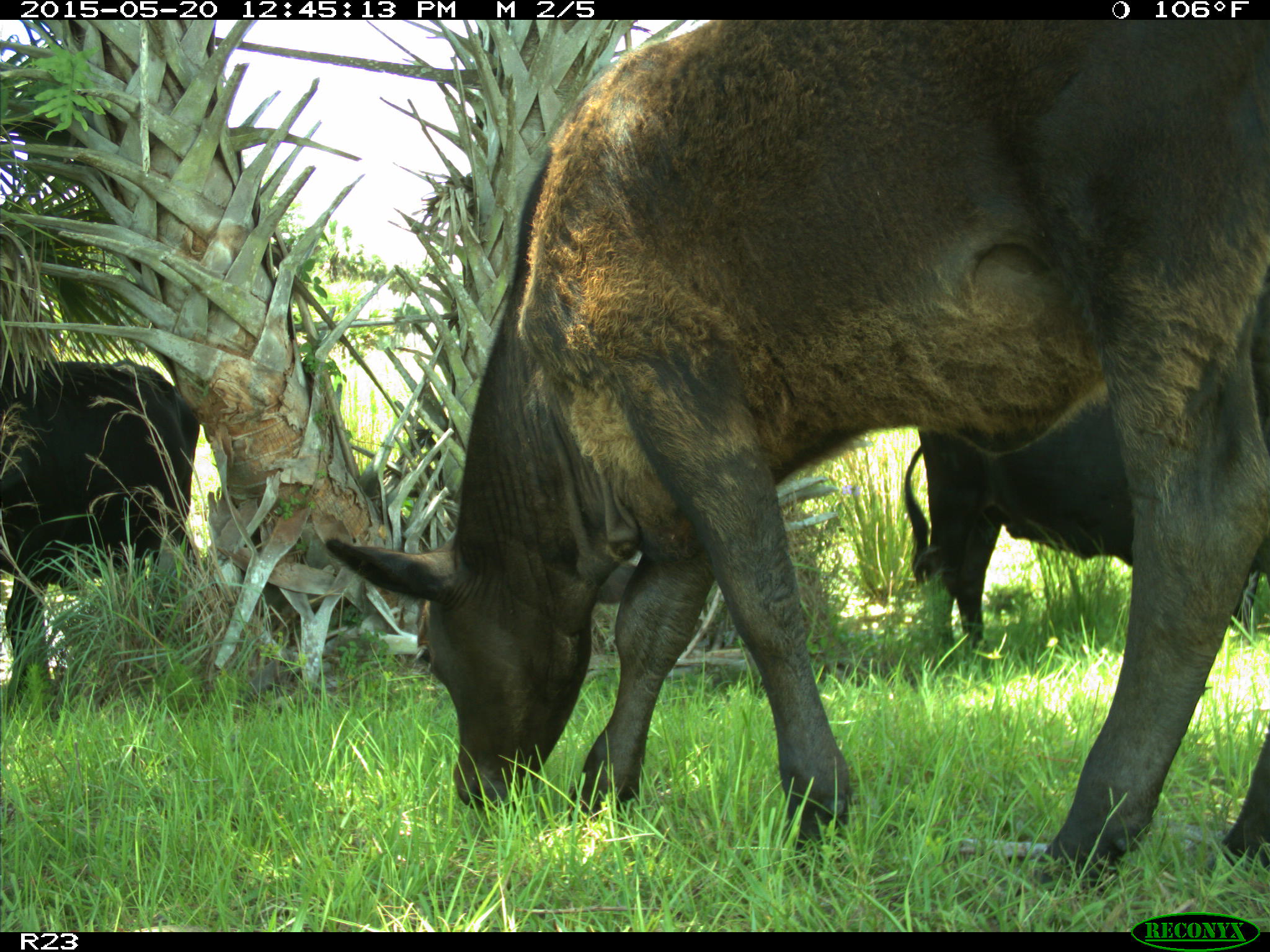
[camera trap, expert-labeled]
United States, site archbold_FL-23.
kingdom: Animalia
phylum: Chordata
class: Mammalia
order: Artiodactyla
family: Bovidae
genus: Bos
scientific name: Bos taurus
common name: domestic cow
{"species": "Bos taurus (domestic cow)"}